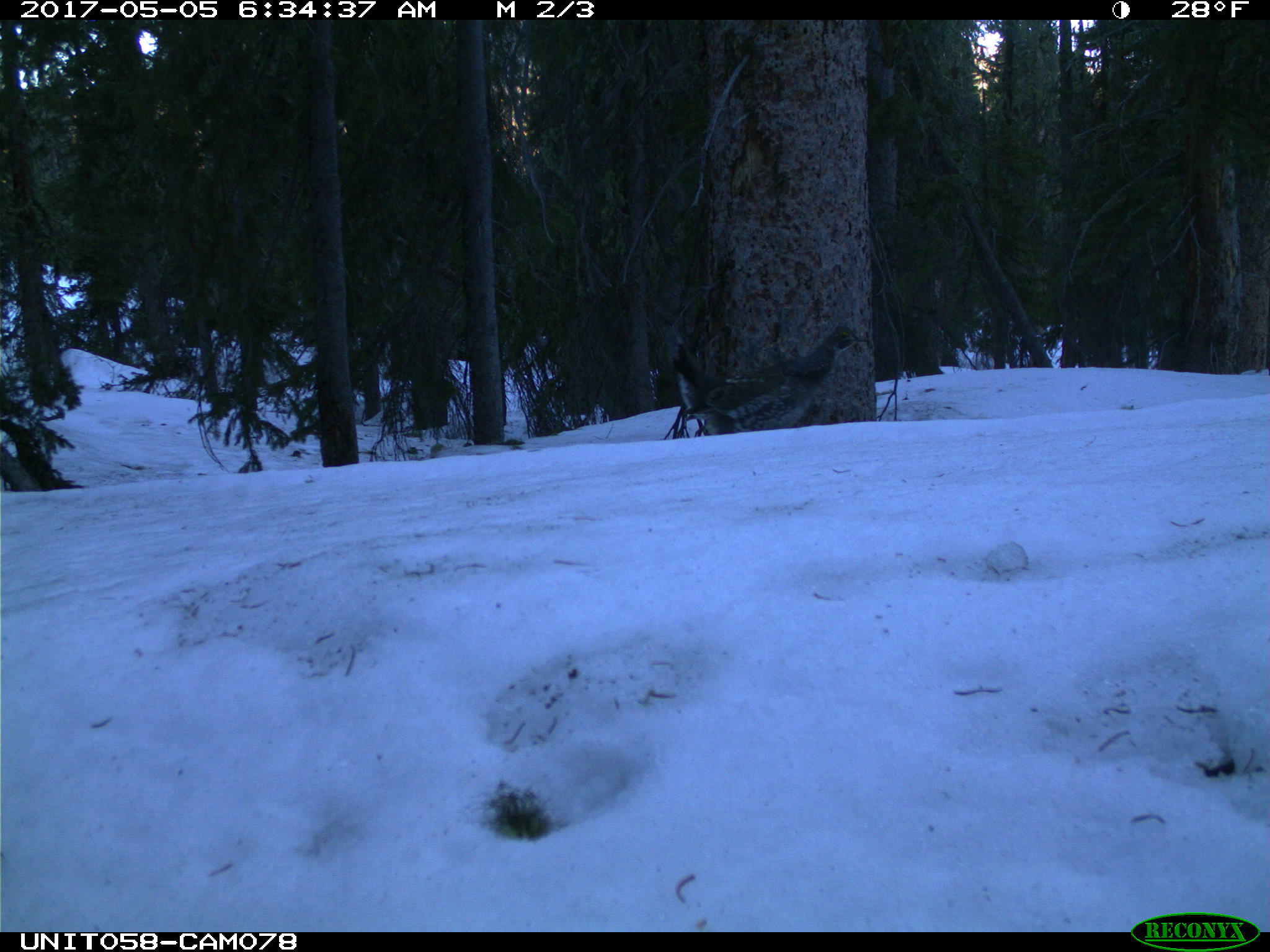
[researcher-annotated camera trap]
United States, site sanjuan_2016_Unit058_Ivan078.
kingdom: Animalia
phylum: Chordata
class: Aves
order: Galliformes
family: Phasianidae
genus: Dendragapus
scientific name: Dendragapus obscurus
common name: dusky grouse